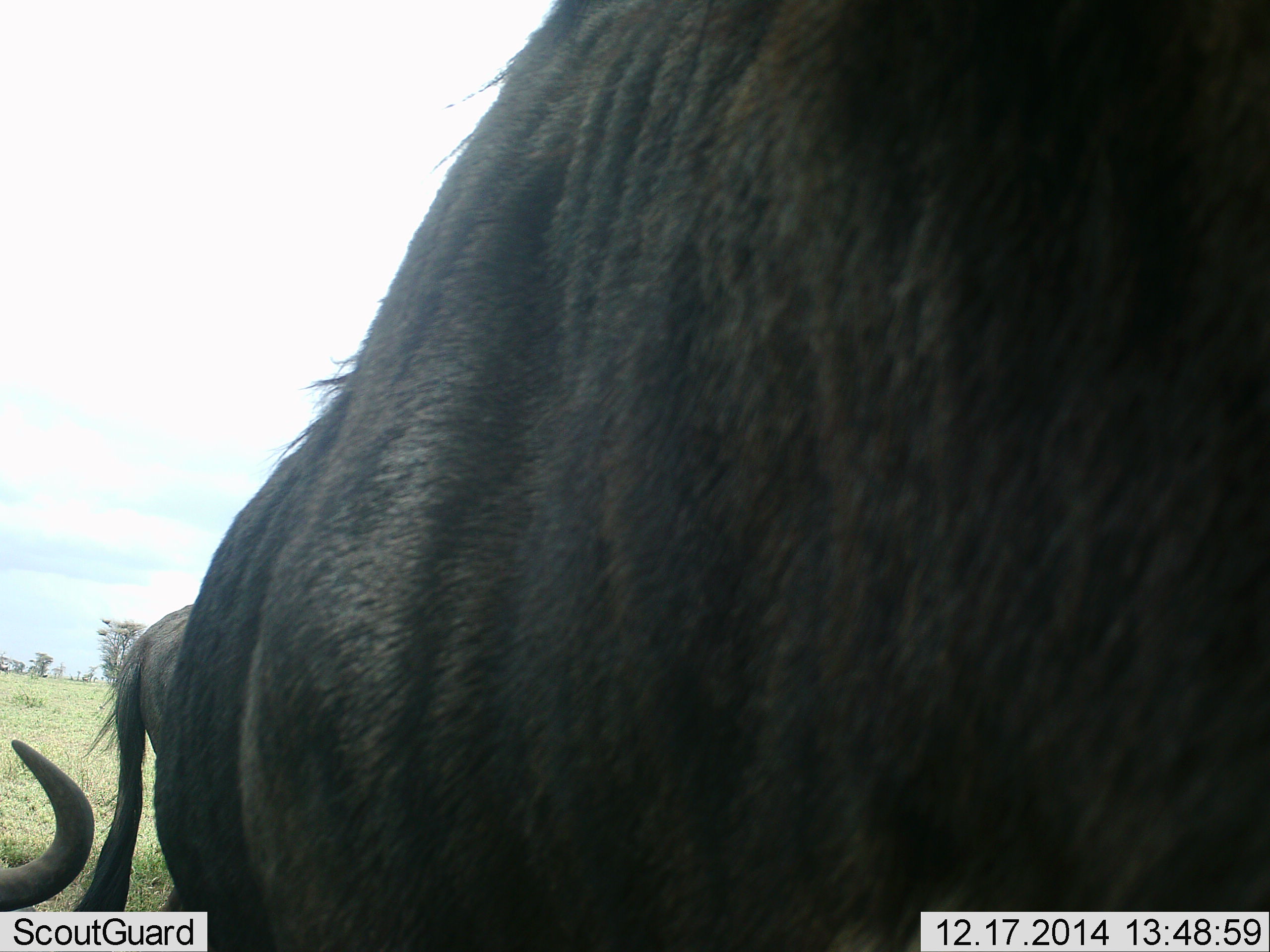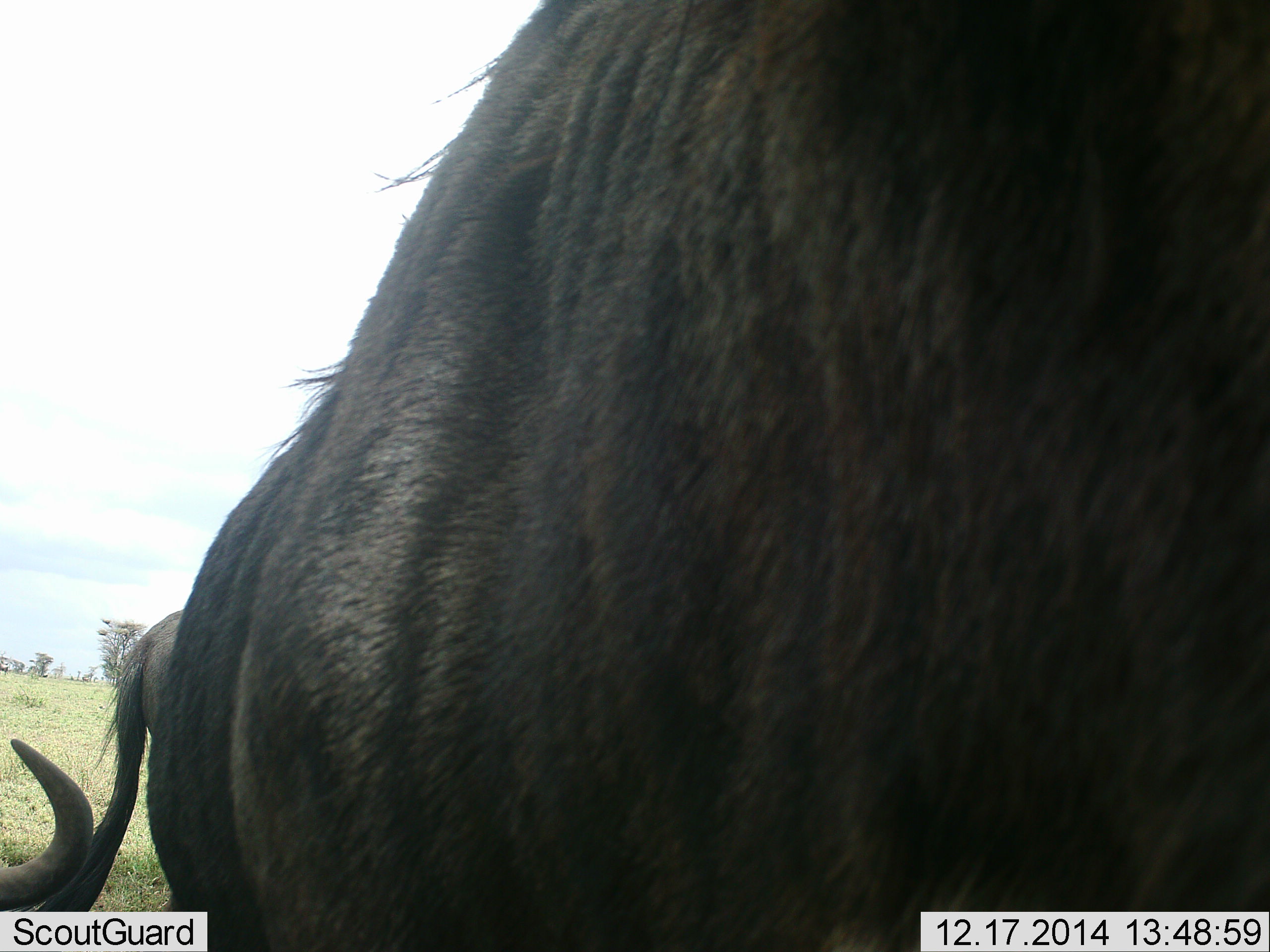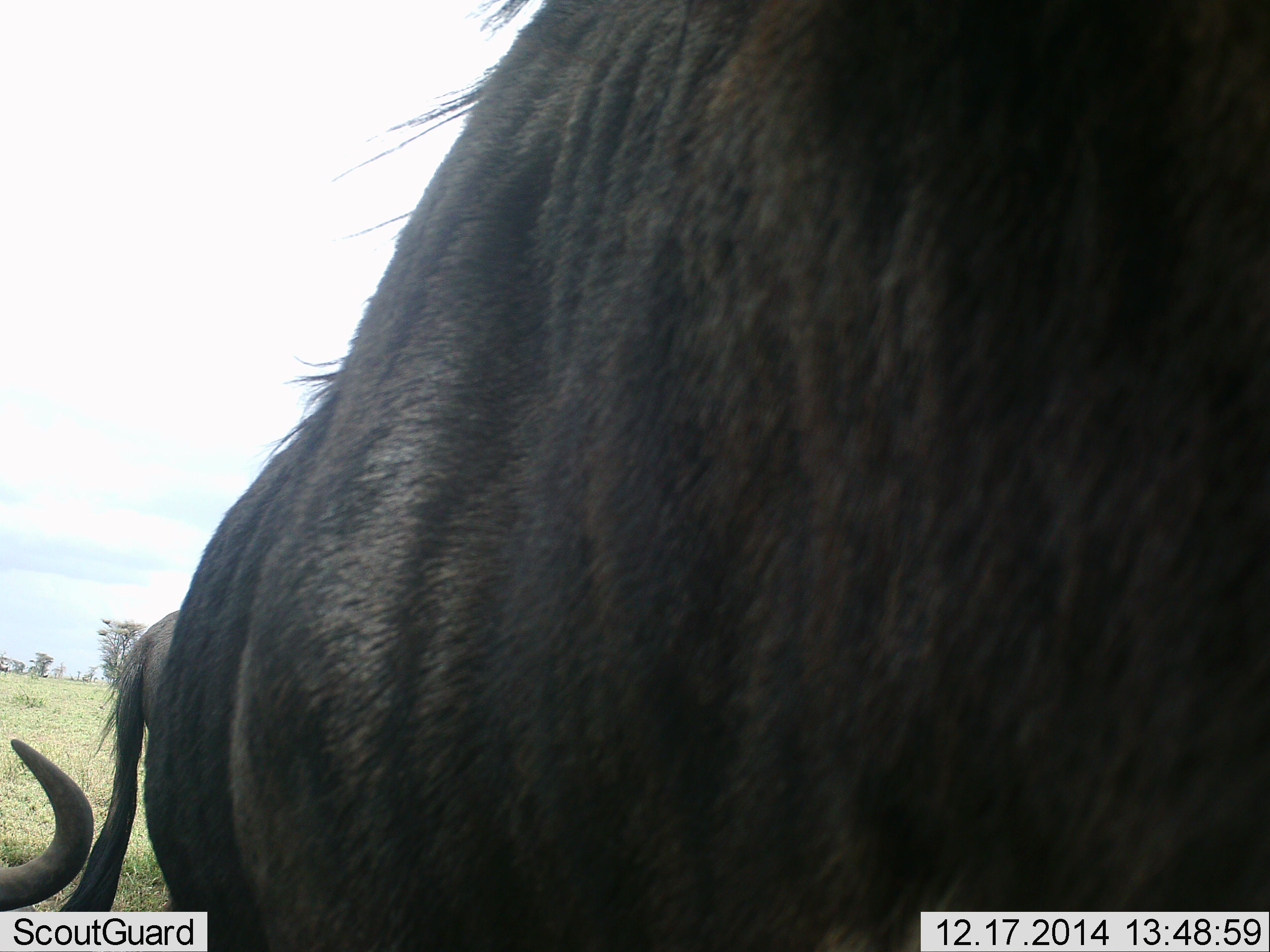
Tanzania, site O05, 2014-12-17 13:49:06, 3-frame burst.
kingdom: Animalia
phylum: Chordata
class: Mammalia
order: Artiodactyla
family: Bovidae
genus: Connochaetes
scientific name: Connochaetes taurinus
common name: blue wildebeest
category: wildebeest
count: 3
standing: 80%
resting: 80%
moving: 10%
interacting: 0%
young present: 0%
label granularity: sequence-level